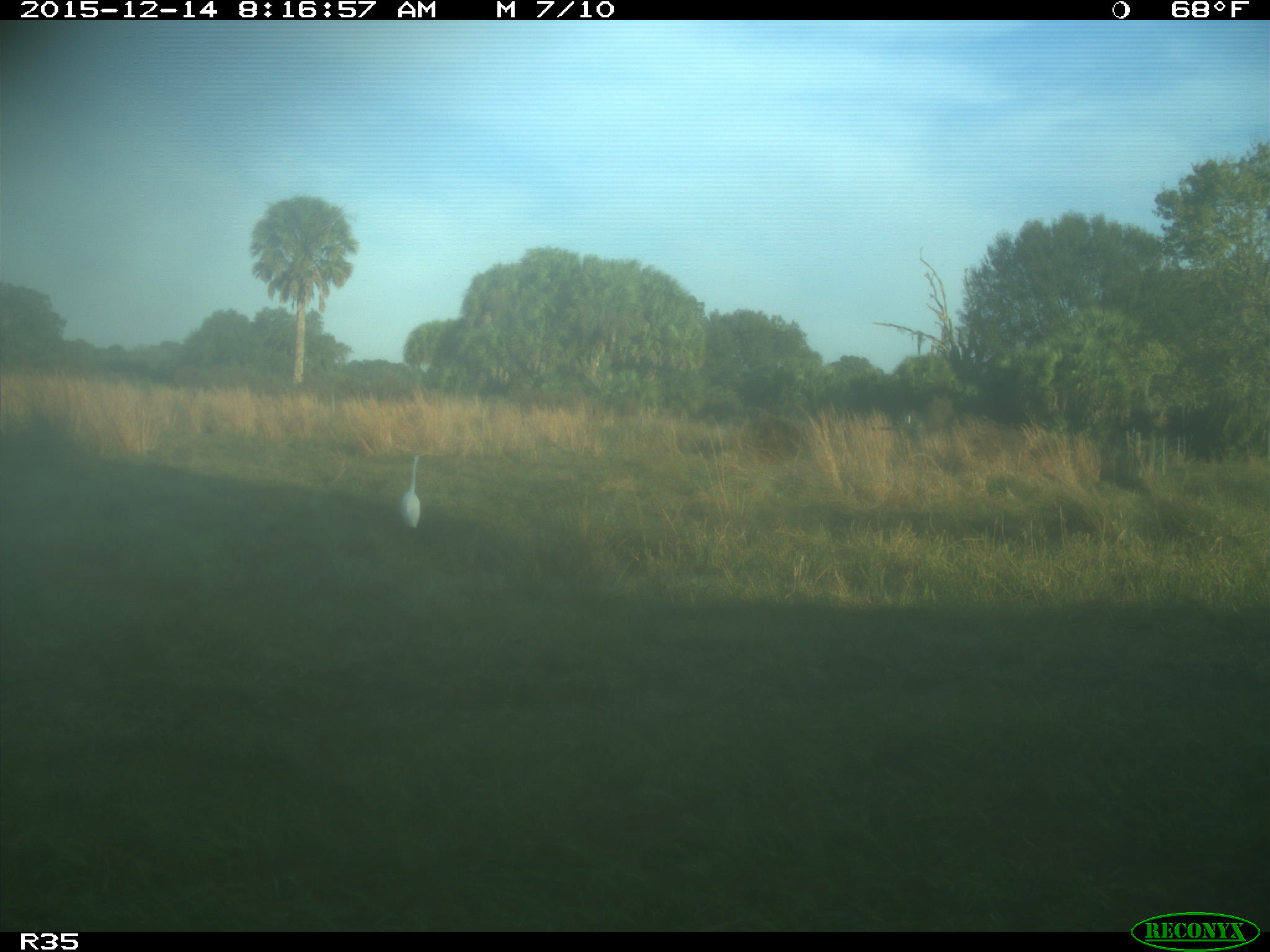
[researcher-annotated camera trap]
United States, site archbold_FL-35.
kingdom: Animalia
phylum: Chordata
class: Aves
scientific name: Aves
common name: birds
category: unidentified bird